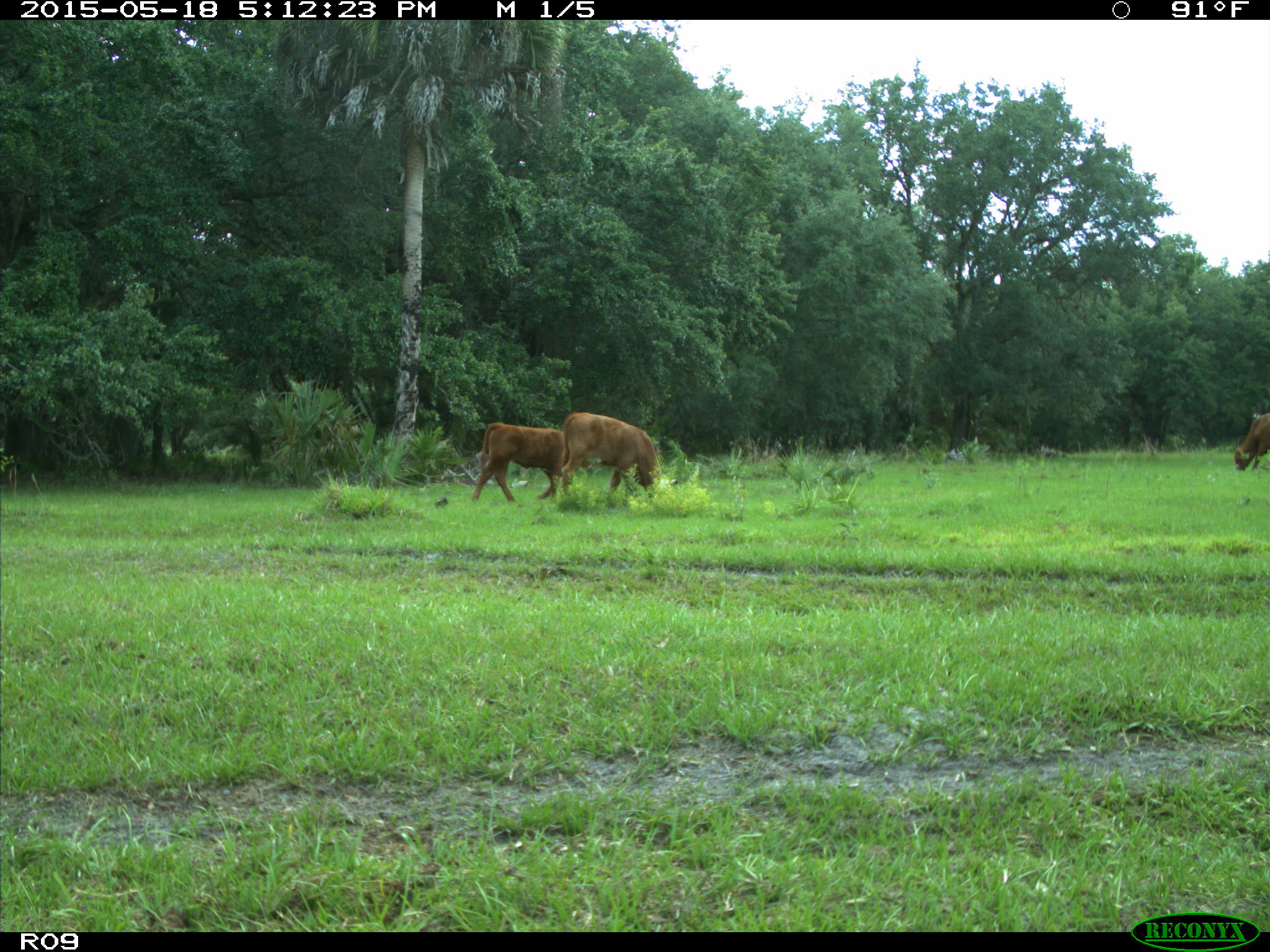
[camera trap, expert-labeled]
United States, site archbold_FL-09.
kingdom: Animalia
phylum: Chordata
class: Mammalia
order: Artiodactyla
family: Bovidae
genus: Bos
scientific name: Bos taurus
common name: domestic cow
Bos taurus (domestic cow).